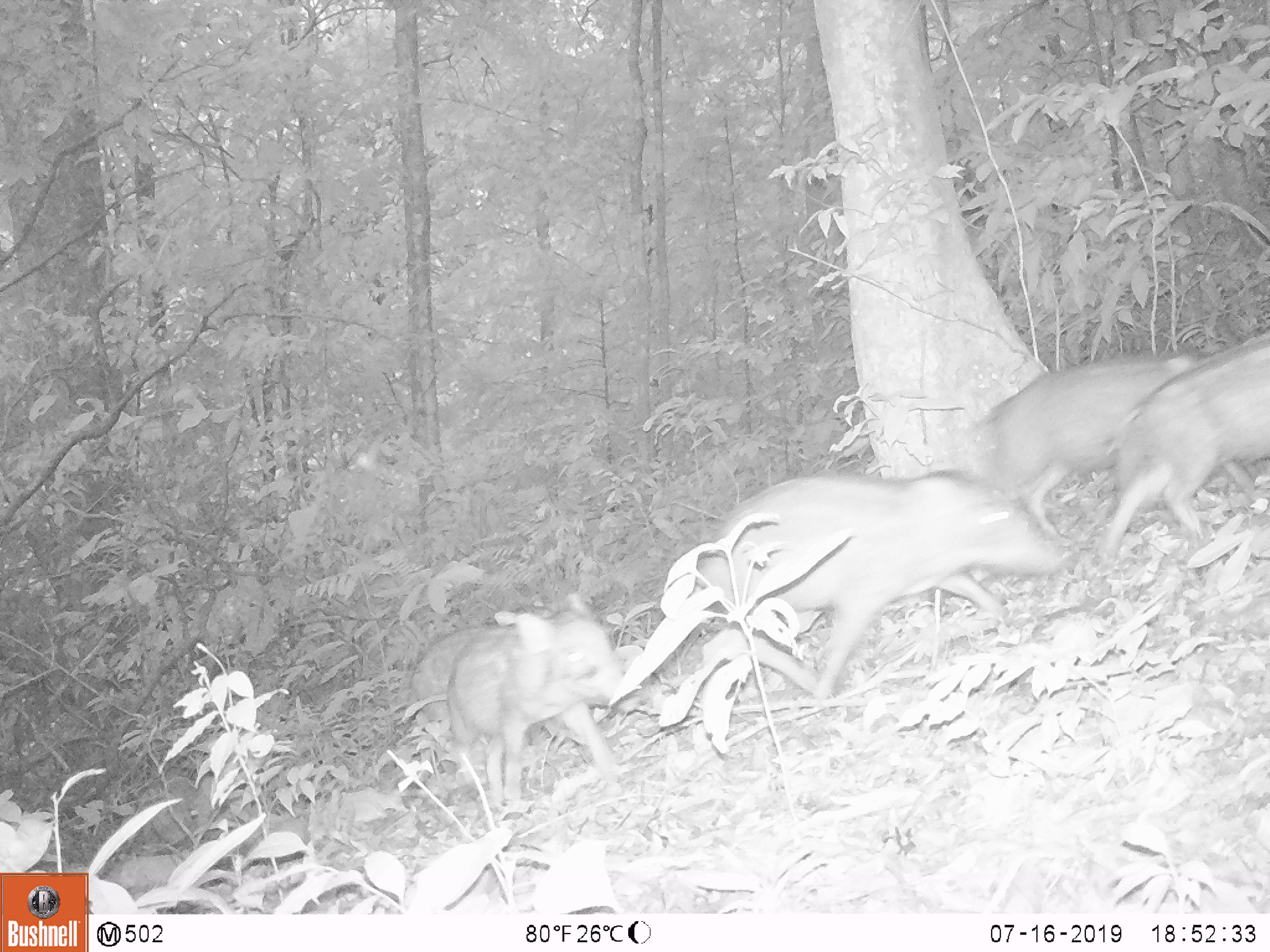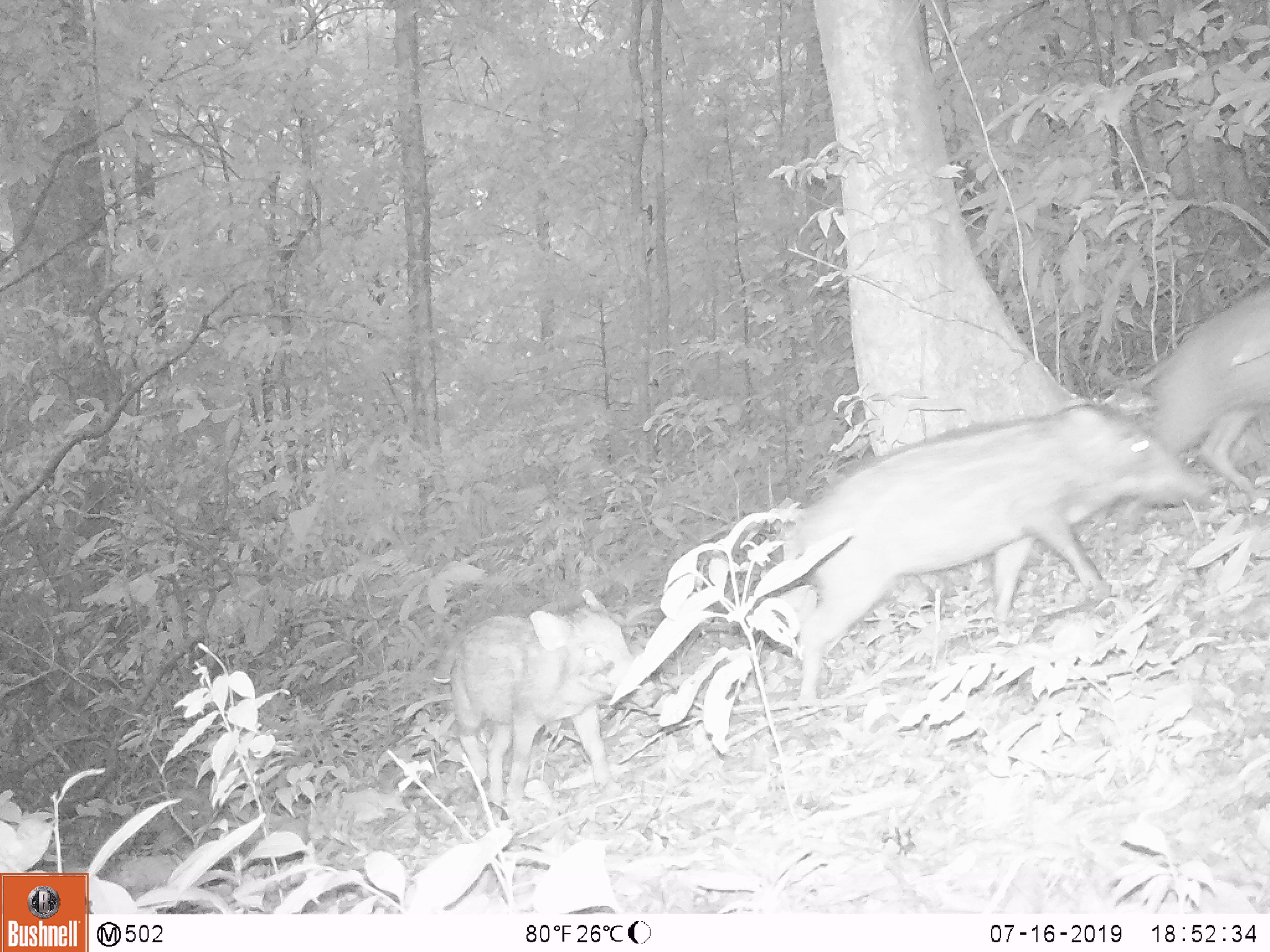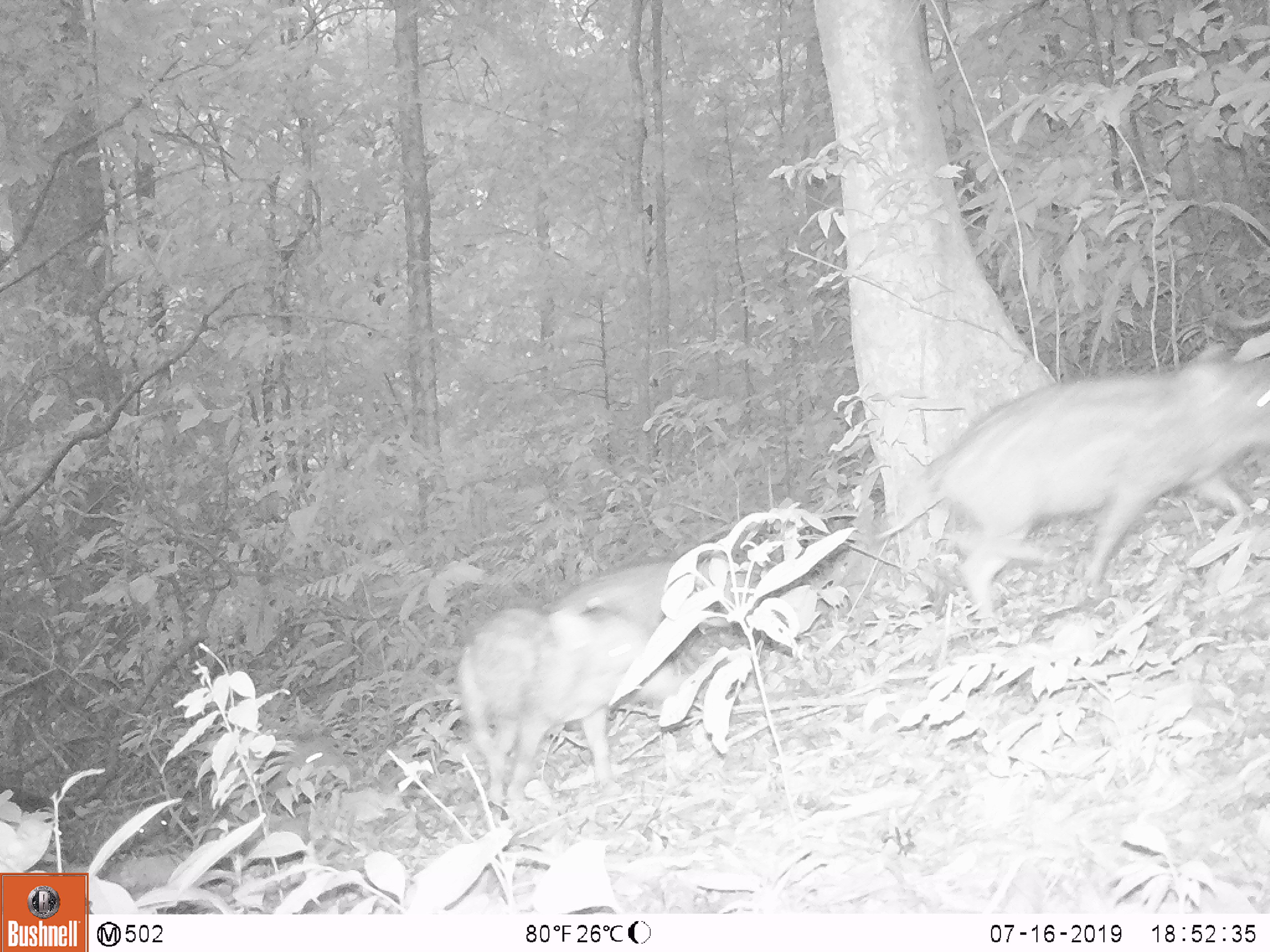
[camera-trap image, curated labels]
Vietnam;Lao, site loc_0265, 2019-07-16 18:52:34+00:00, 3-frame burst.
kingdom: Animalia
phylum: Chordata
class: Mammalia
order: Artiodactyla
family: Suidae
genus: Sus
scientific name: Sus scrofa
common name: eurasian wild pig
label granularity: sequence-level